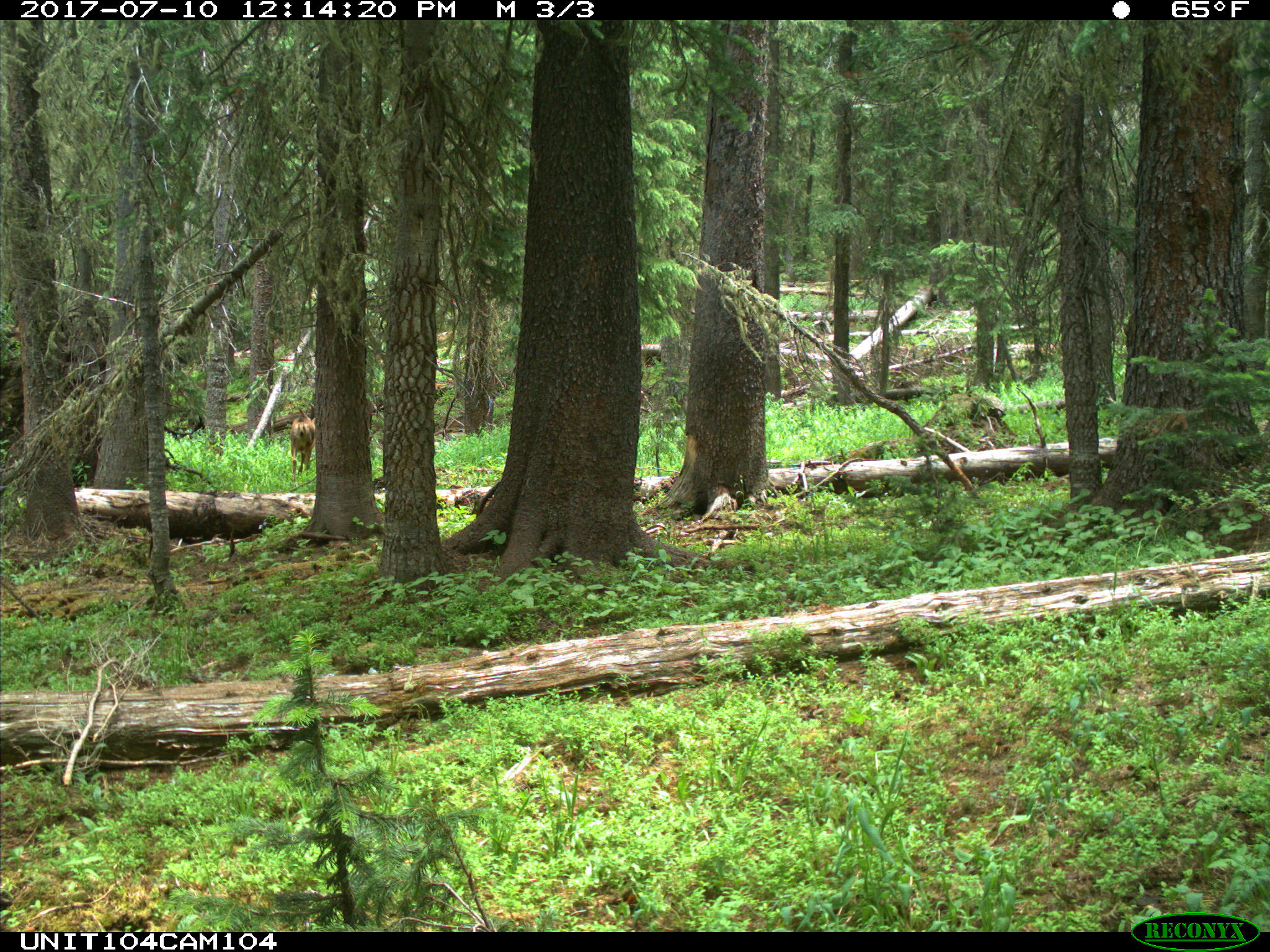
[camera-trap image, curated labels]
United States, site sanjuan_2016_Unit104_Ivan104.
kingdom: Animalia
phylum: Chordata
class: Mammalia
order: Artiodactyla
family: Cervidae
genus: Odocoileus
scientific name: Odocoileus hemionus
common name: mule deer